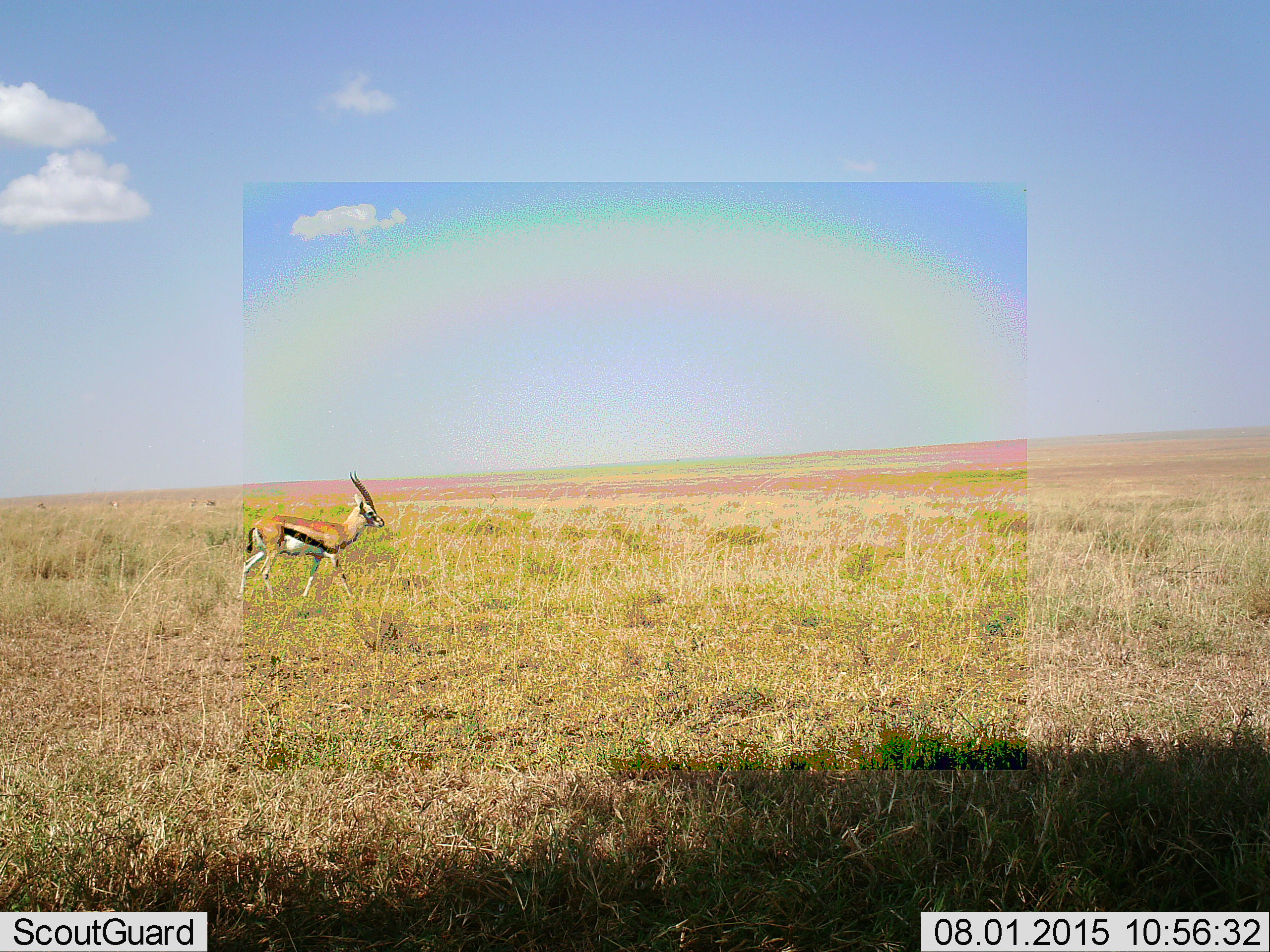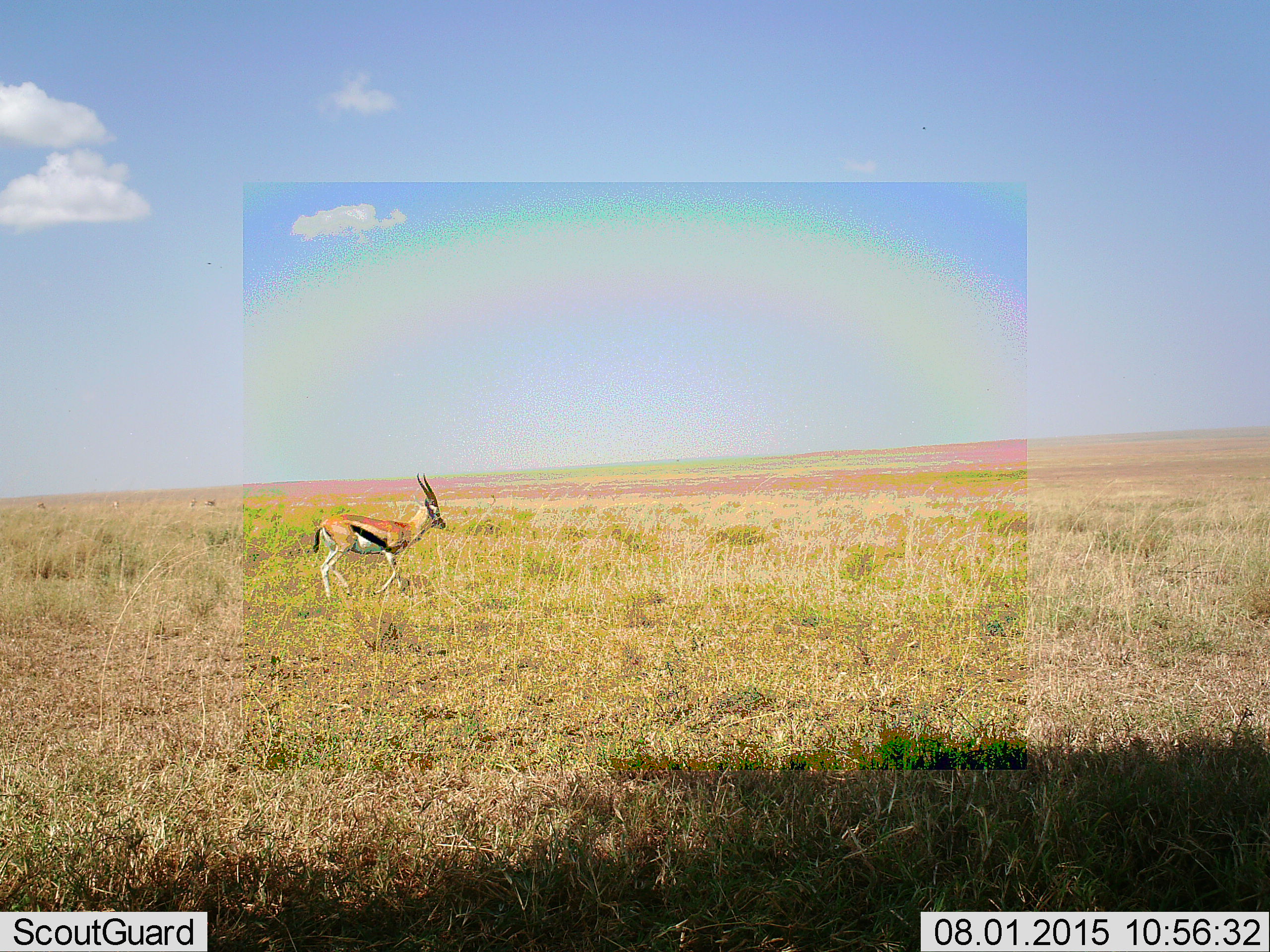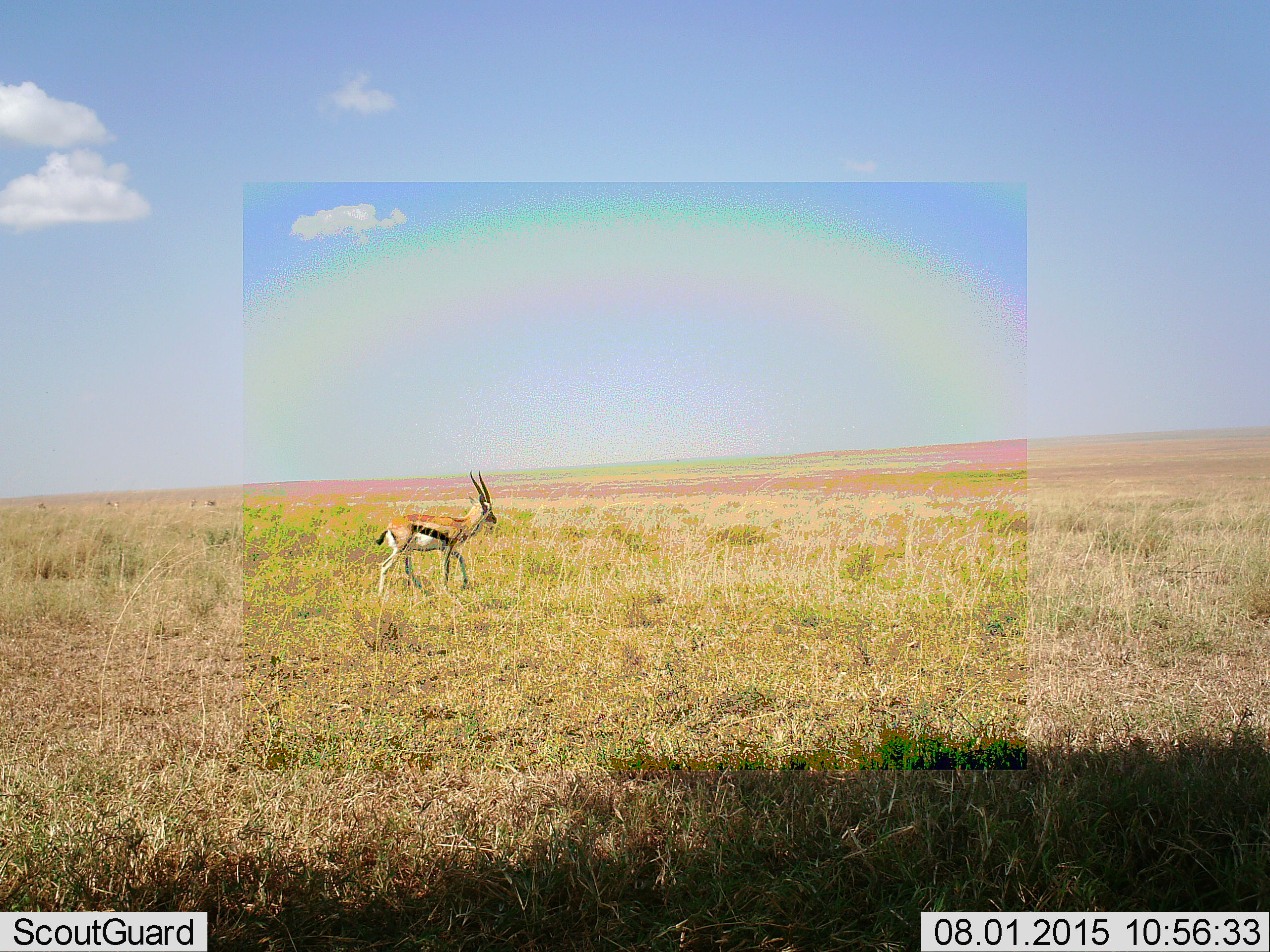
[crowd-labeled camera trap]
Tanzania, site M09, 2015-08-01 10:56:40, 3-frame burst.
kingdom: Animalia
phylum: Chordata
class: Mammalia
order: Artiodactyla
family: Bovidae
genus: Eudorcas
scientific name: Eudorcas thomsonii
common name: thomson's gazelle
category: gazellethomsons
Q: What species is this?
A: Gazellethomsons (thomson's gazelle) (Eudorcas thomsonii).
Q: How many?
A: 1.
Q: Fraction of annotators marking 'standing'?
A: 50%.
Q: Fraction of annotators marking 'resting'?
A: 0%.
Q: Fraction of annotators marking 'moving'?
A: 100%.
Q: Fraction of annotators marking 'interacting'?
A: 0%.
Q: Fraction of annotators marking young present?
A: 0%.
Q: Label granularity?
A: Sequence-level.